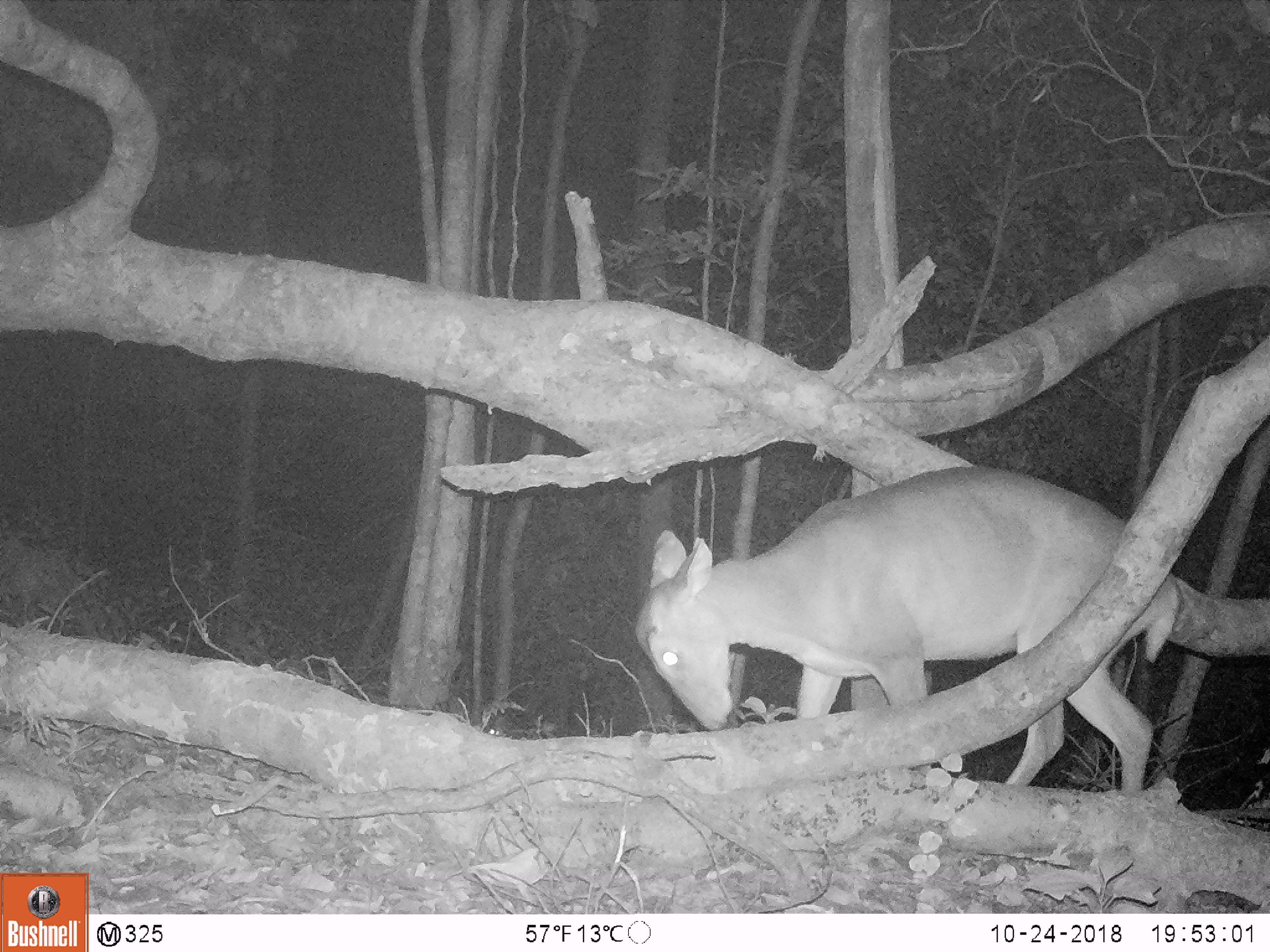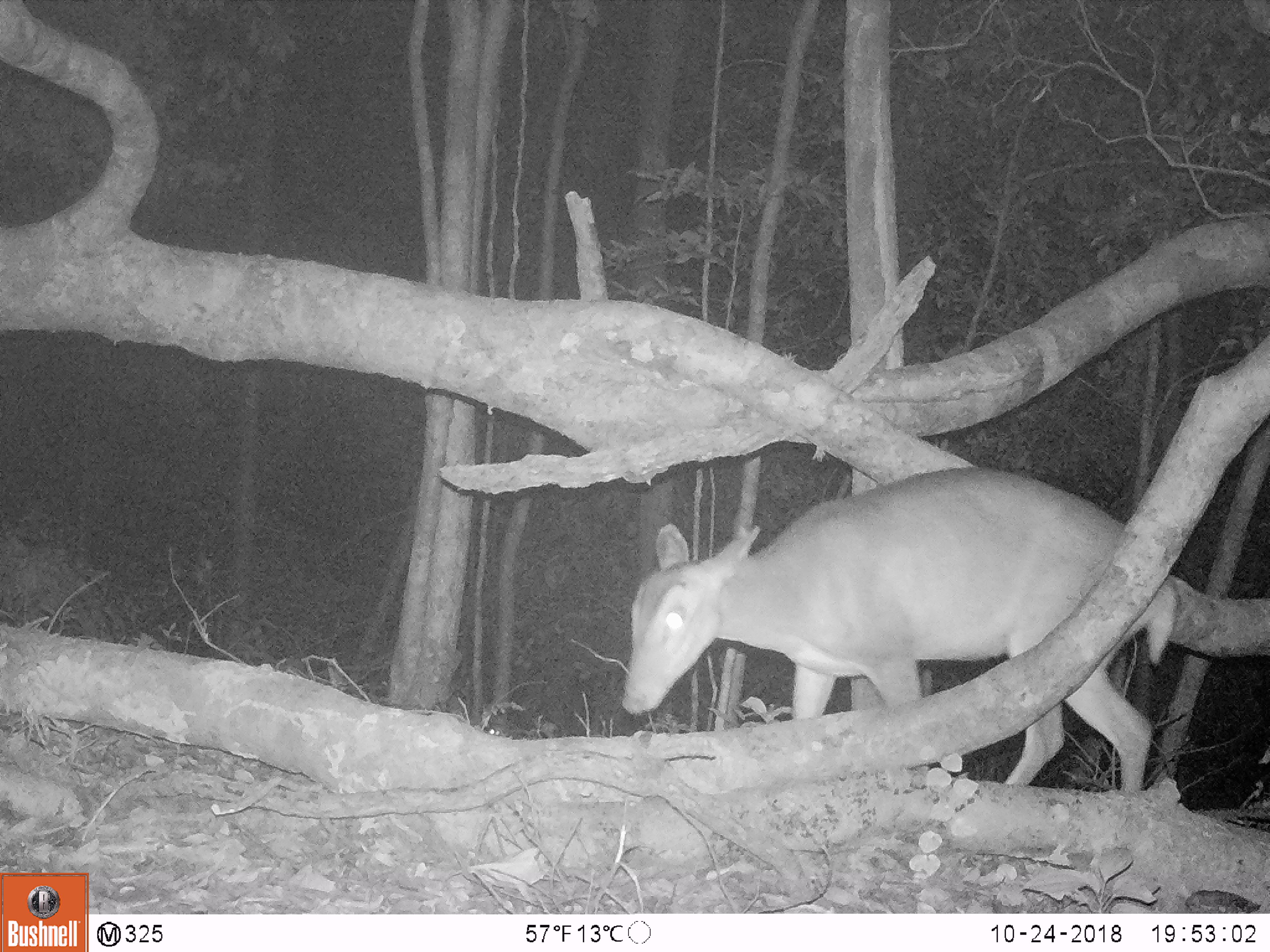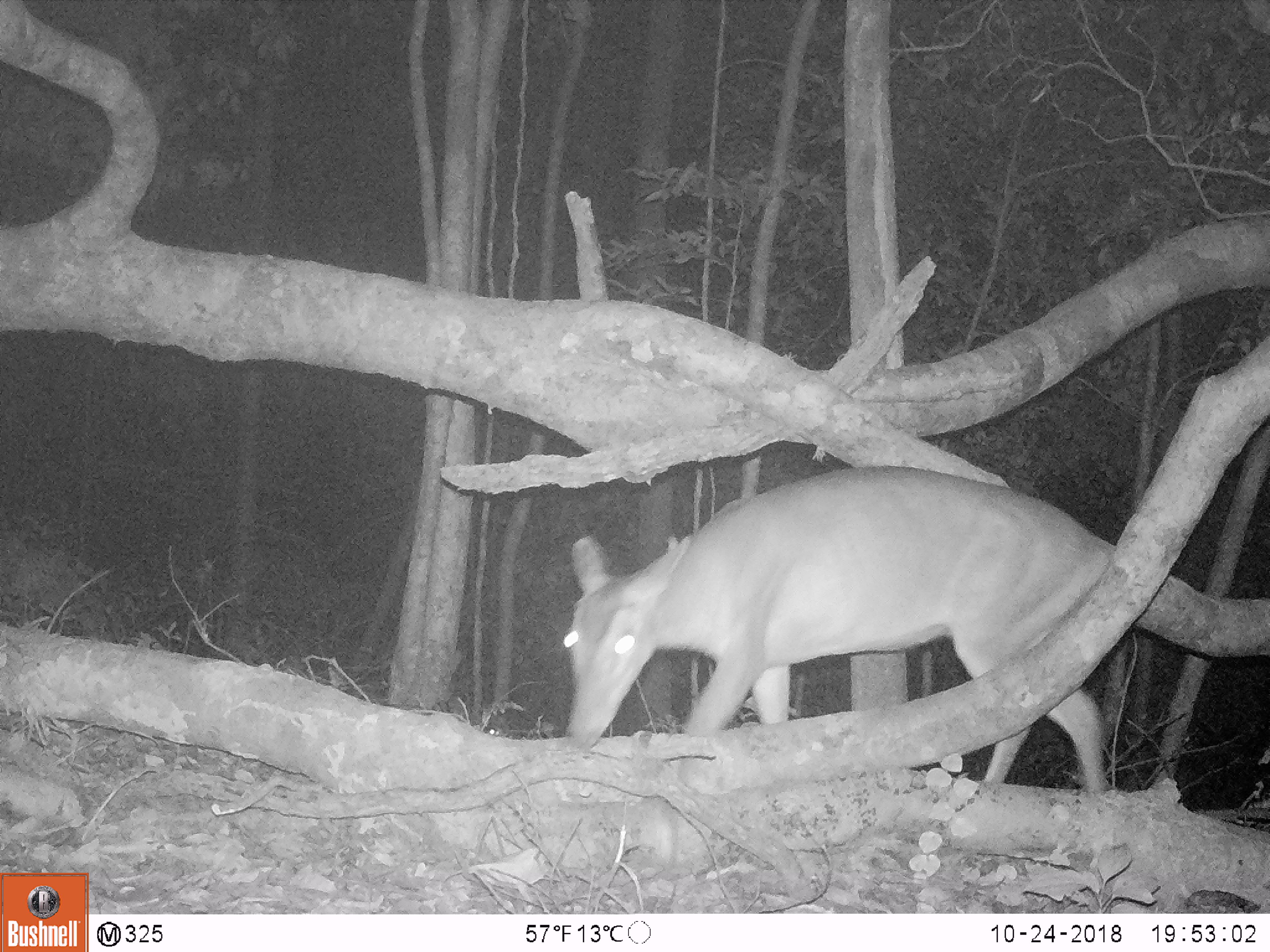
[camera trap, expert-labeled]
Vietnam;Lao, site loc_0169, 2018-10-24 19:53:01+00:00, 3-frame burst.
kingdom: Animalia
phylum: Chordata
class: Mammalia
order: Artiodactyla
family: Cervidae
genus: Muntiacus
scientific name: Muntiacus vuquangensis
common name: large-antlered muntjac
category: large antlered muntjac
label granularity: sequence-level